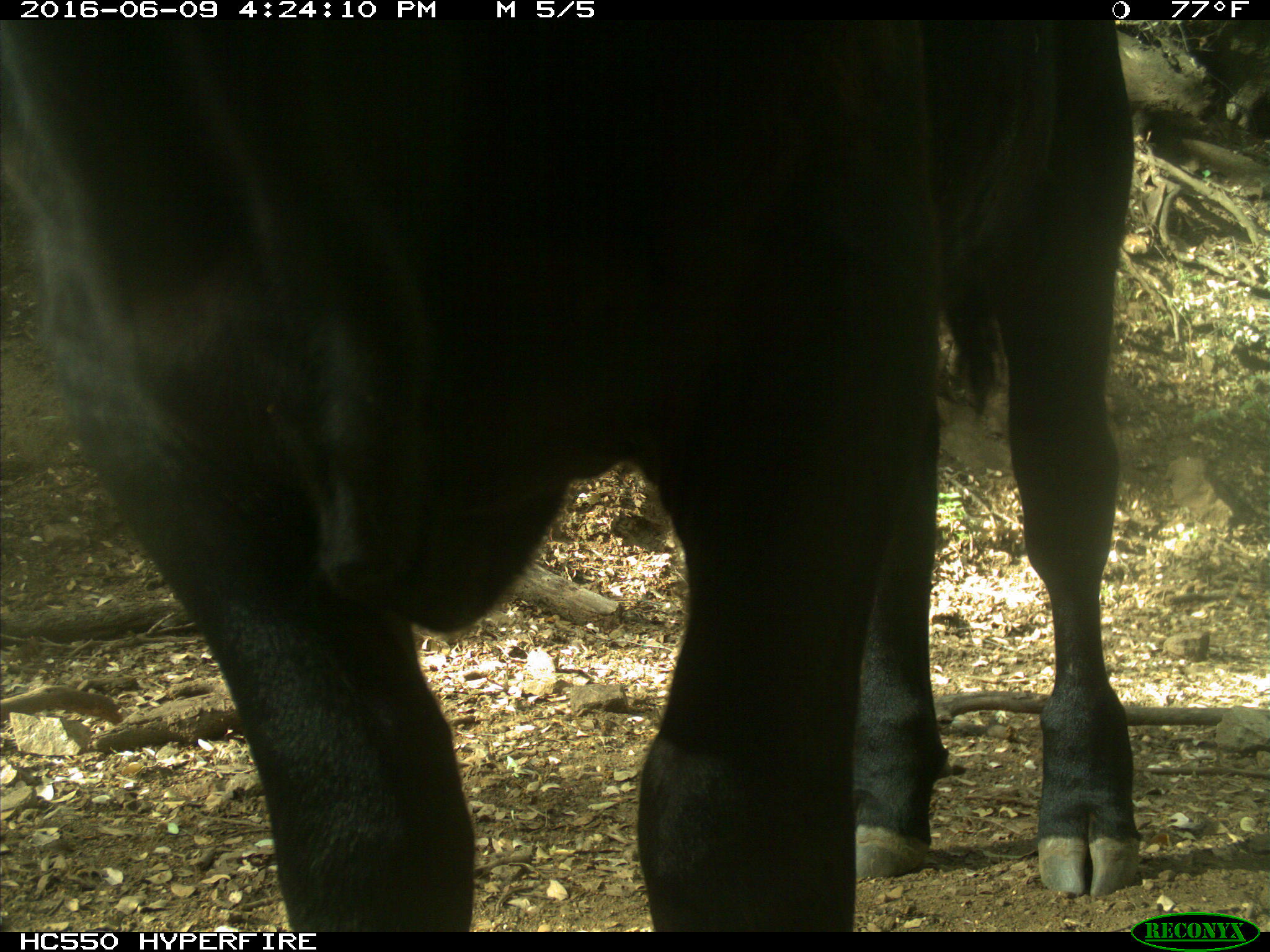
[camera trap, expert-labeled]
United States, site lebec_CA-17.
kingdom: Animalia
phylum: Chordata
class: Mammalia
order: Artiodactyla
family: Bovidae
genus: Bos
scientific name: Bos taurus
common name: domestic cow